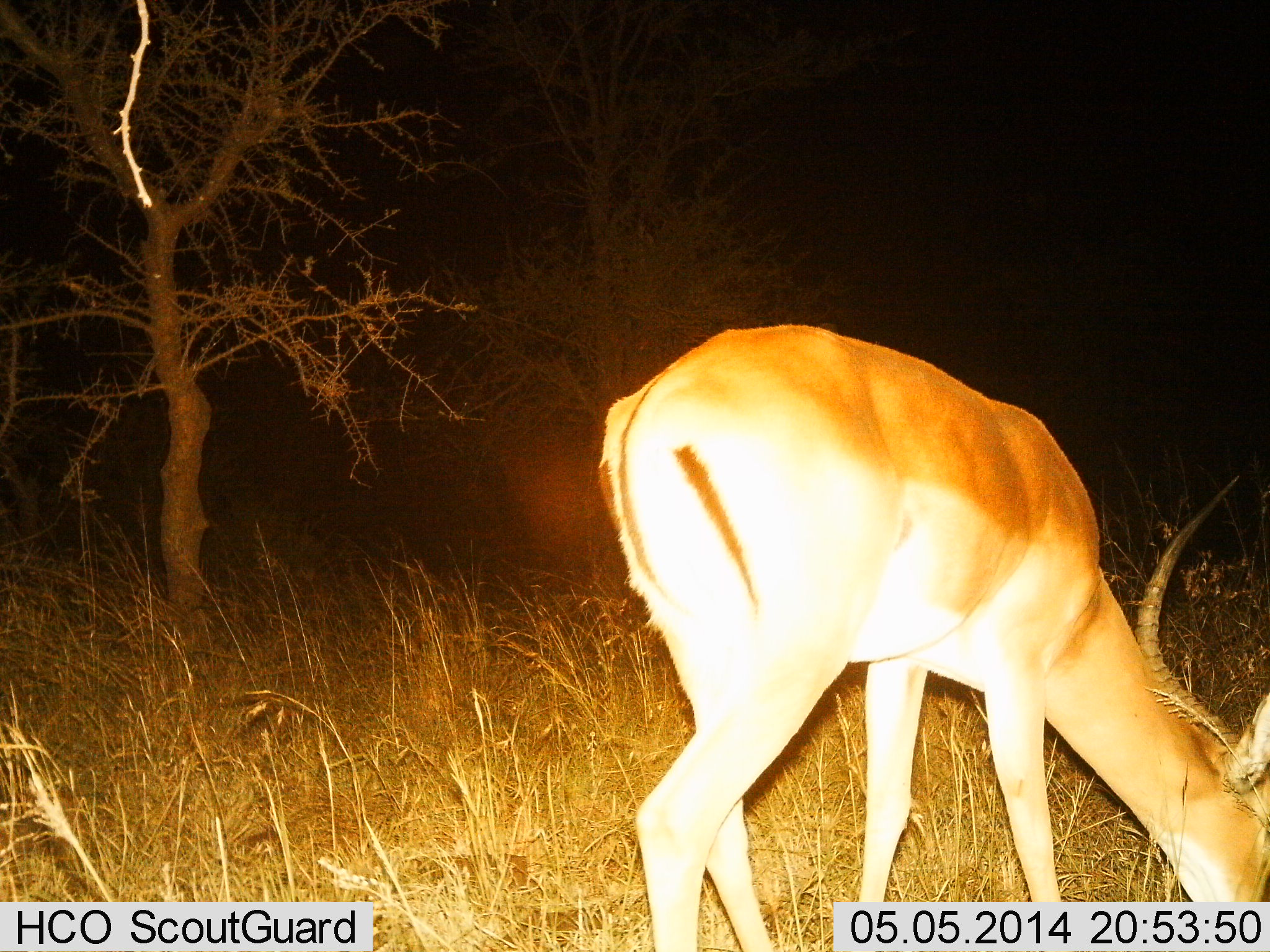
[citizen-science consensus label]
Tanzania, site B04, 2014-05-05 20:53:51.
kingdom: Animalia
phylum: Chordata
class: Mammalia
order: Artiodactyla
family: Bovidae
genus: Aepyceros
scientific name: Aepyceros melampus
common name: impala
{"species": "impala (Aepyceros melampus)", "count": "1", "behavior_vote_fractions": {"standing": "29%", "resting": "0%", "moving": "0%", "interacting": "3%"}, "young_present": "0%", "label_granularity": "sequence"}